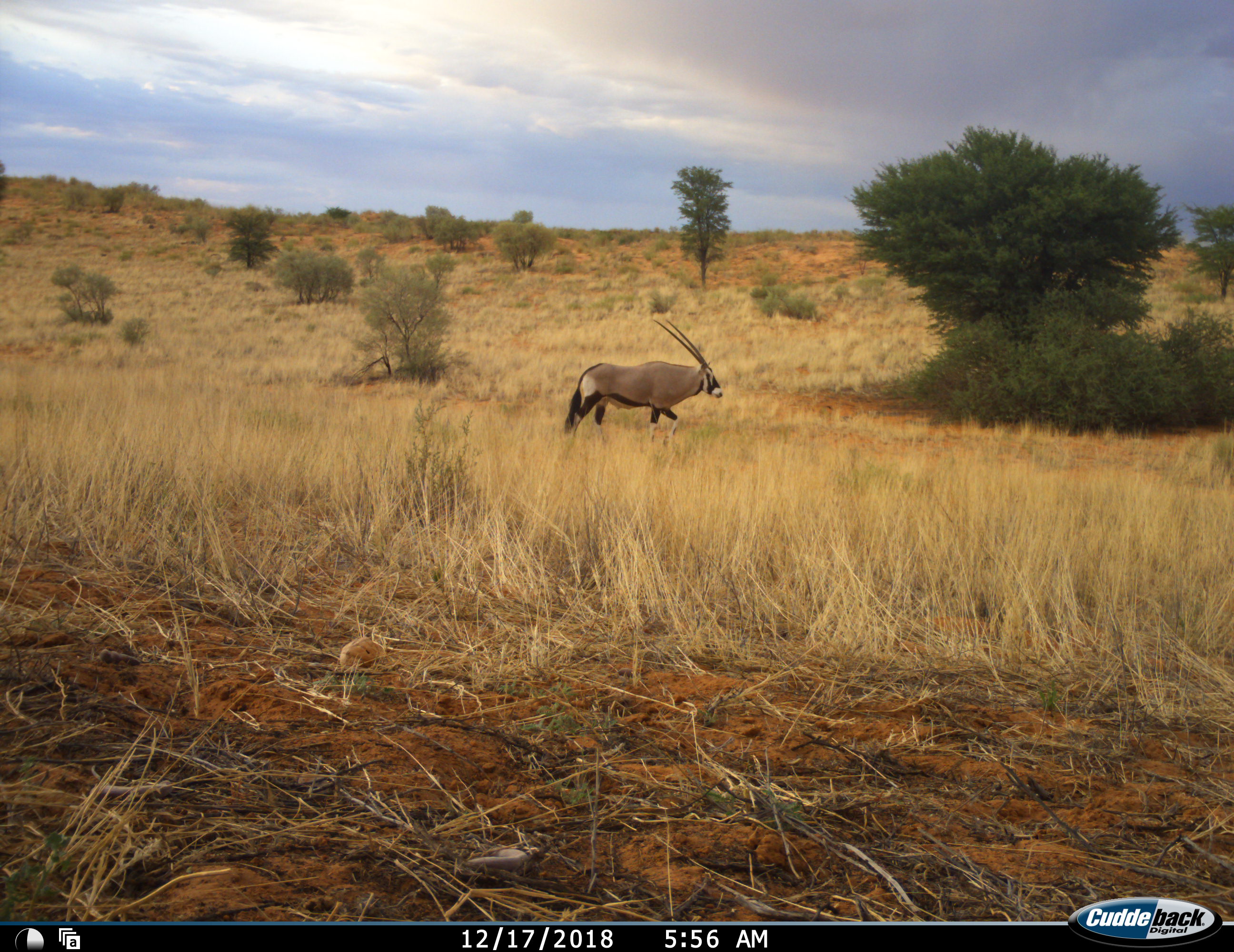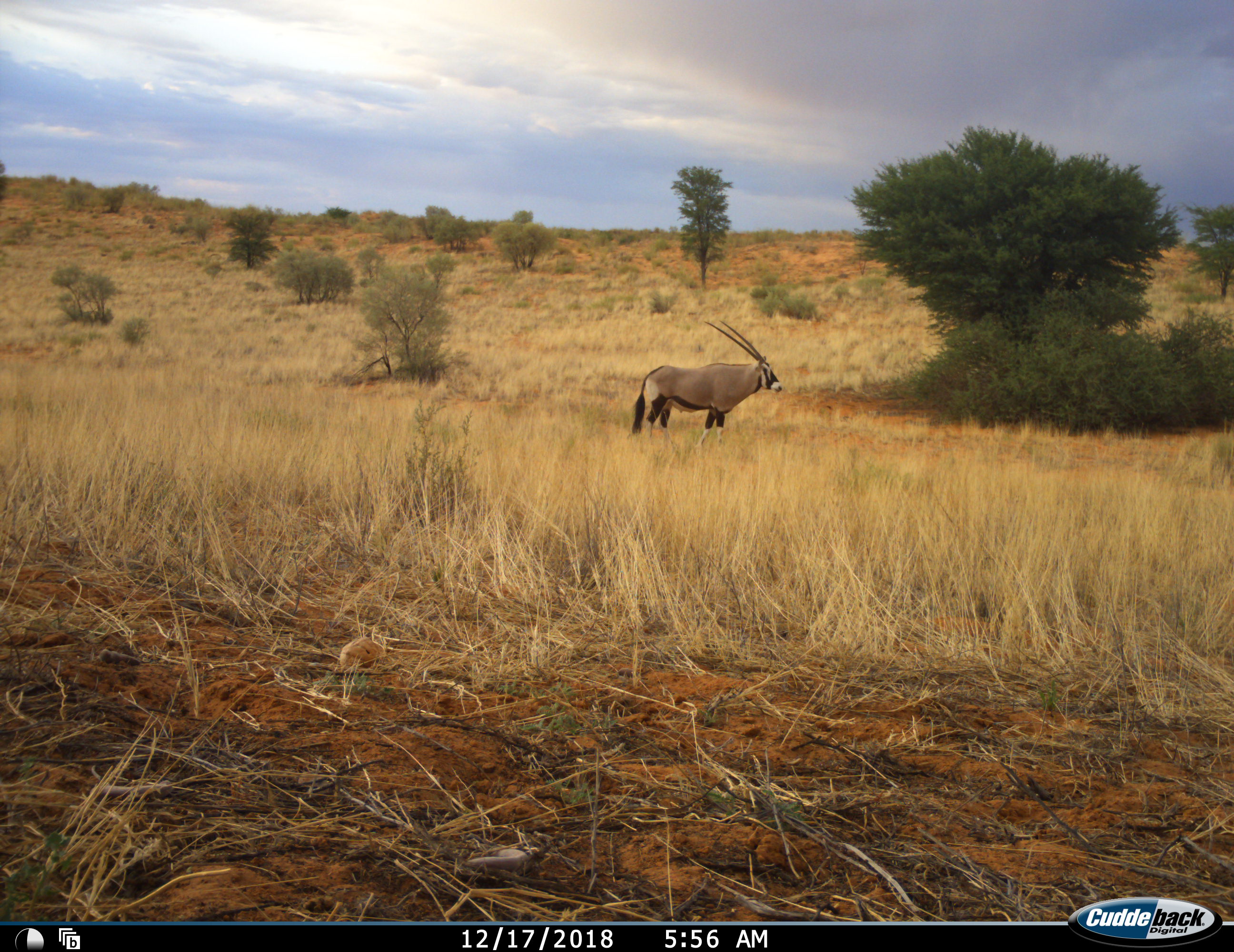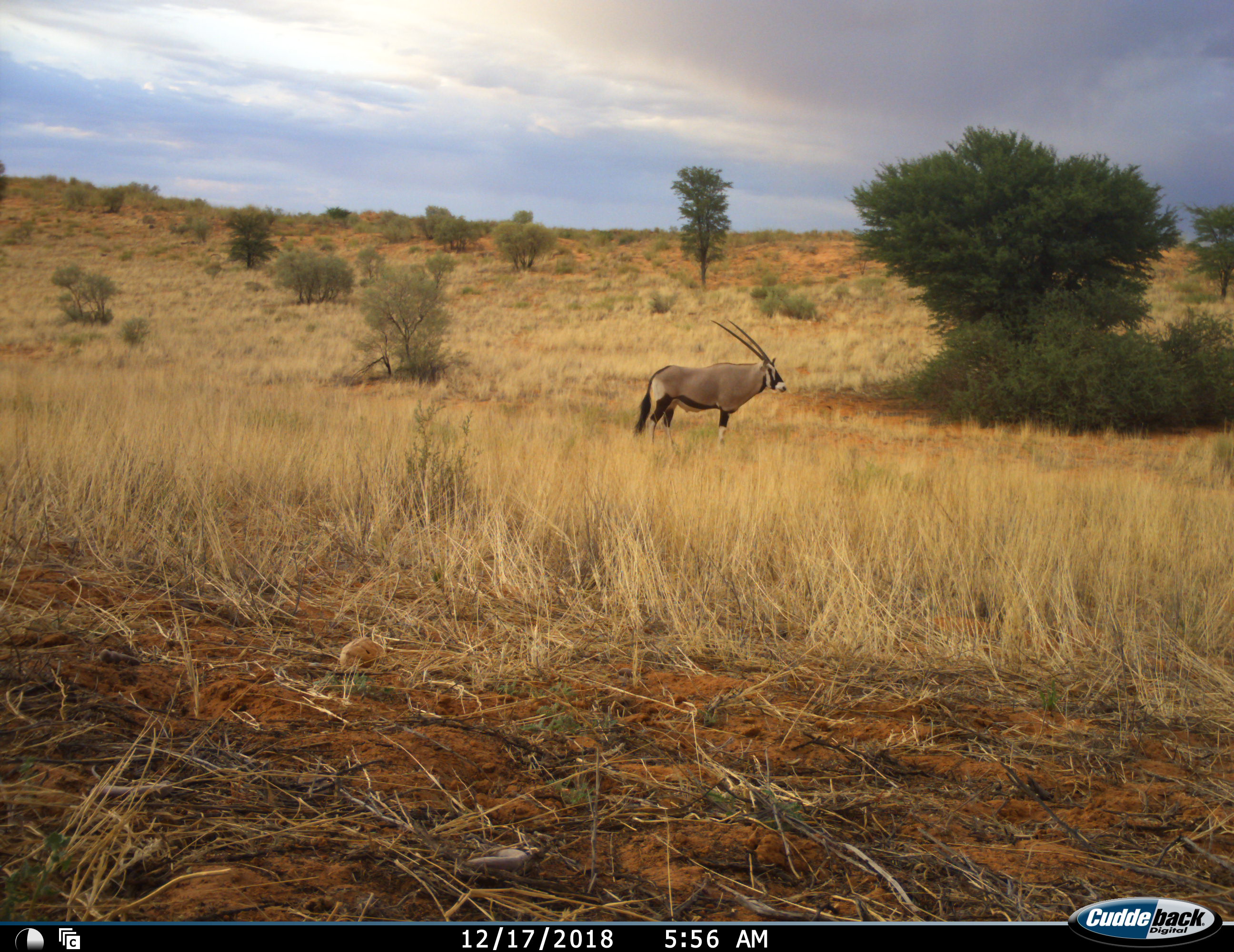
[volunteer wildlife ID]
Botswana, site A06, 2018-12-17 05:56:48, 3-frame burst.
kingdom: Animalia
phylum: Chordata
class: Mammalia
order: Artiodactyla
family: Bovidae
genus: Oryx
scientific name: Oryx gazella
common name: gemsbok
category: gemsbokoryx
Gemsbokoryx (gemsbok) (Oryx gazella), count 1. Behavior (volunteer vote fractions): standing 9%, resting 0%, moving 91%, interacting 0%. Young present (vote fraction): 0%. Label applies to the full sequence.